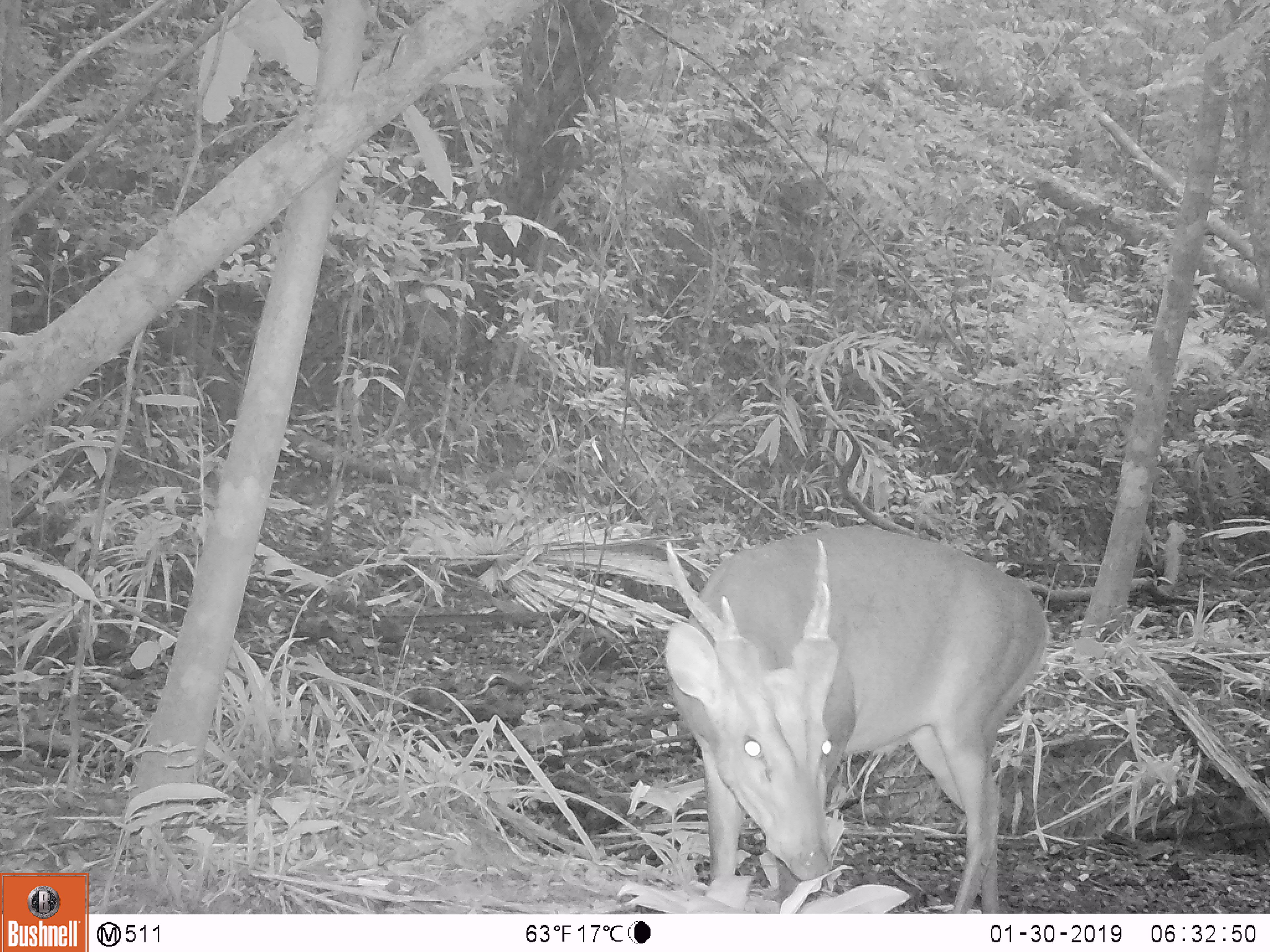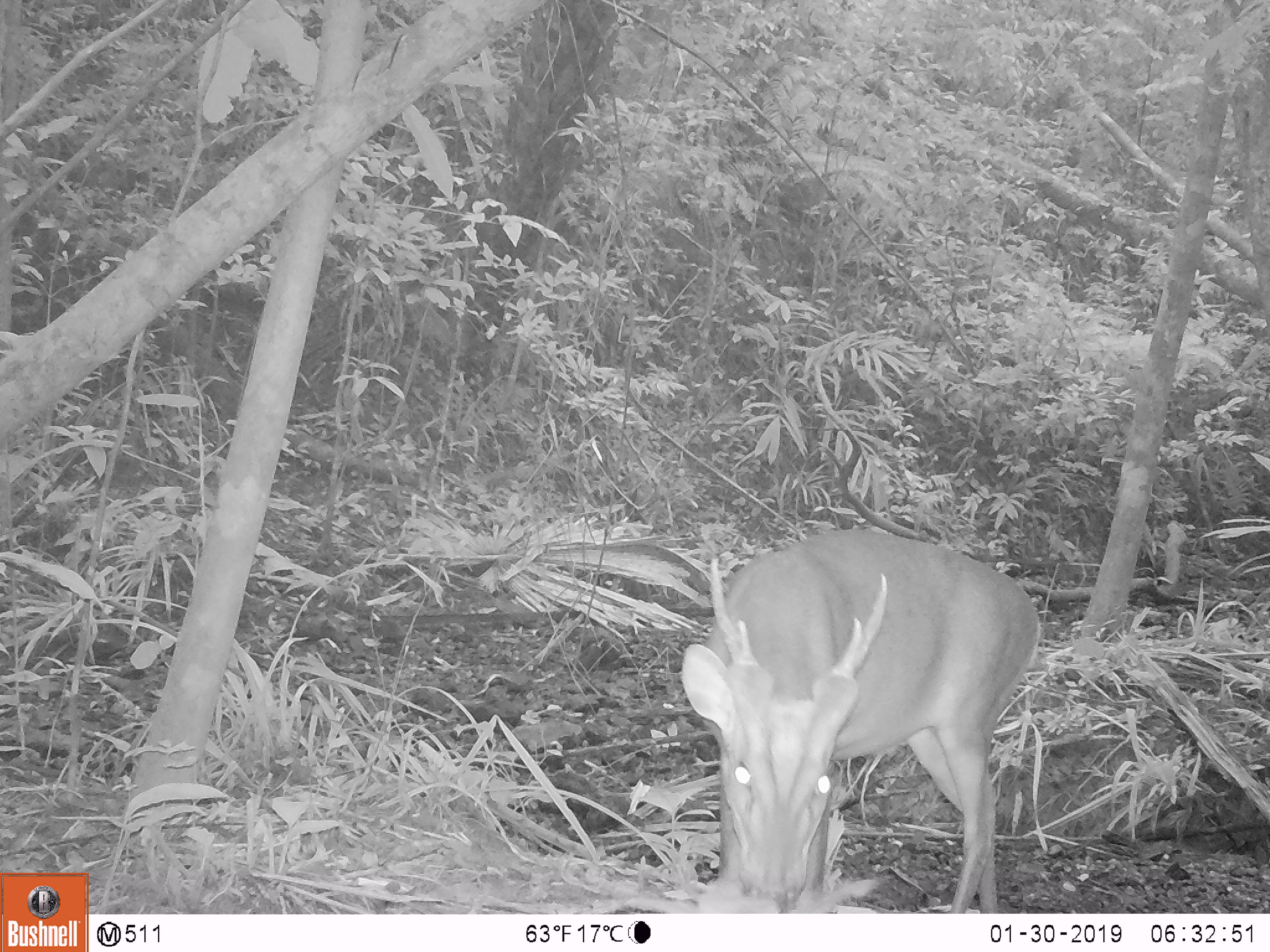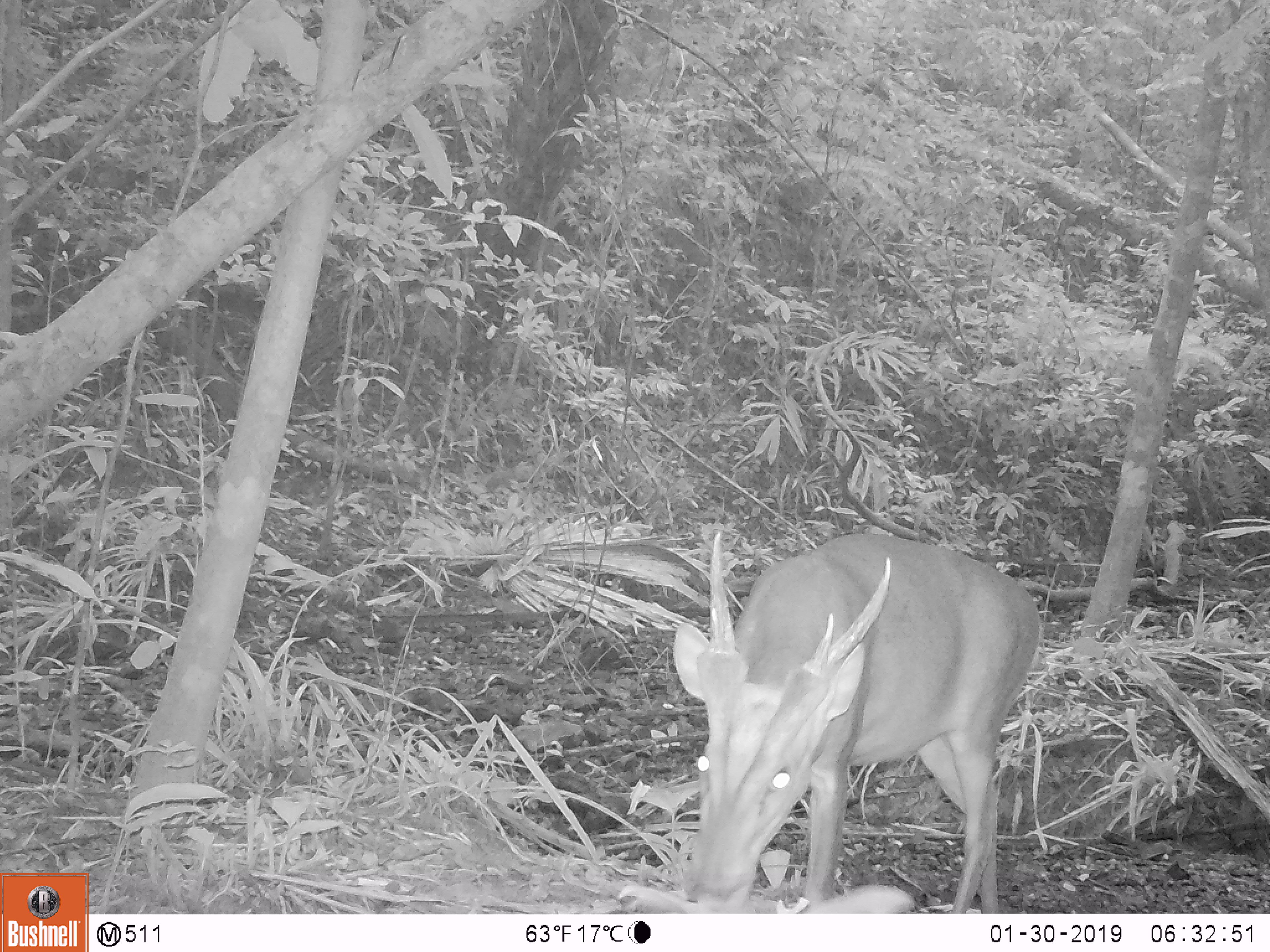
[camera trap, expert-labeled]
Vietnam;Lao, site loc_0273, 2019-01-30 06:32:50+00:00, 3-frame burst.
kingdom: Animalia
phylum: Chordata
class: Mammalia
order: Artiodactyla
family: Cervidae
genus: Muntiacus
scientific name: Muntiacus vuquangensis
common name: large-antlered muntjac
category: large antlered muntjac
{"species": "large antlered muntjac (large-antlered muntjac) (Muntiacus vuquangensis)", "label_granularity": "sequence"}